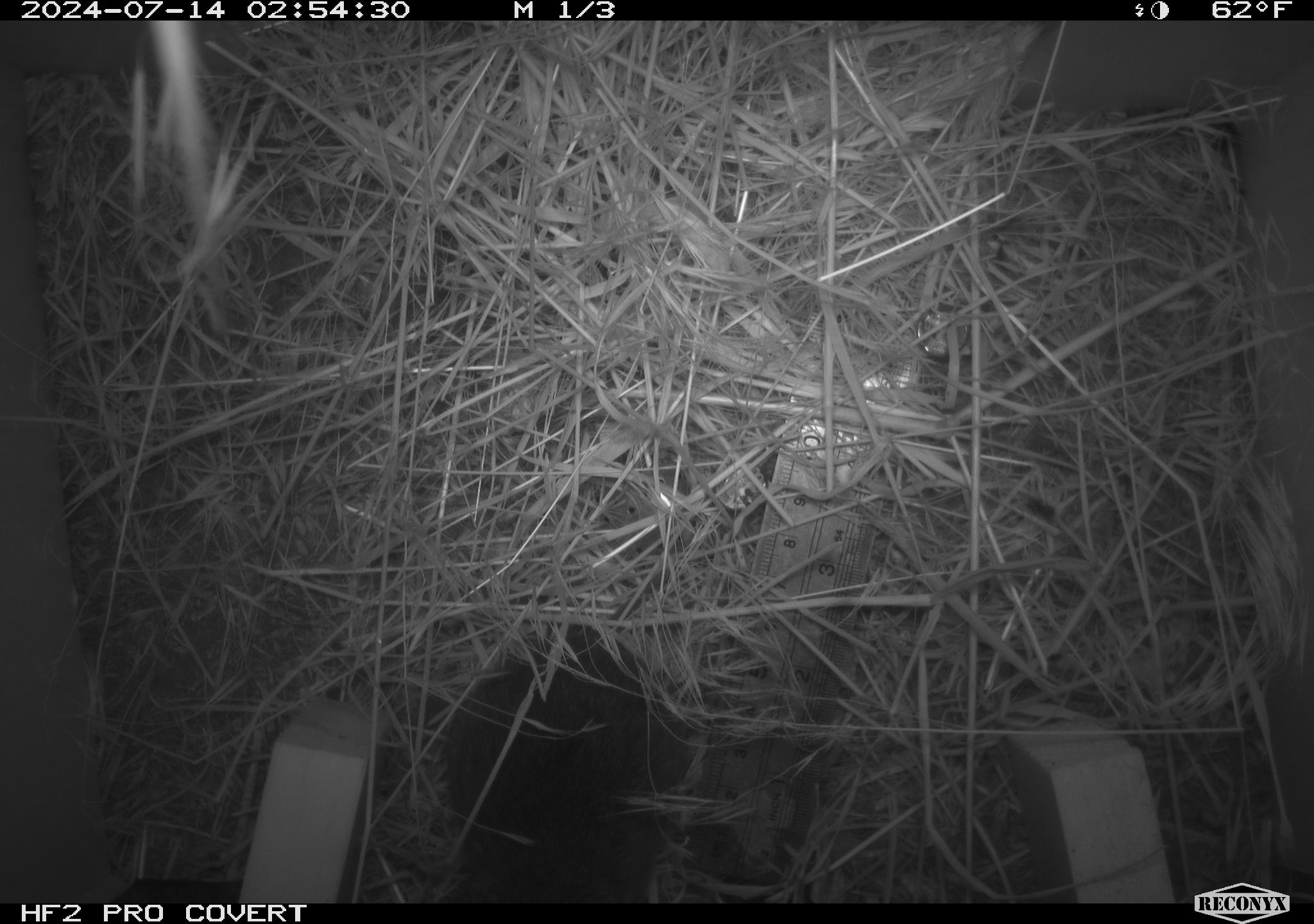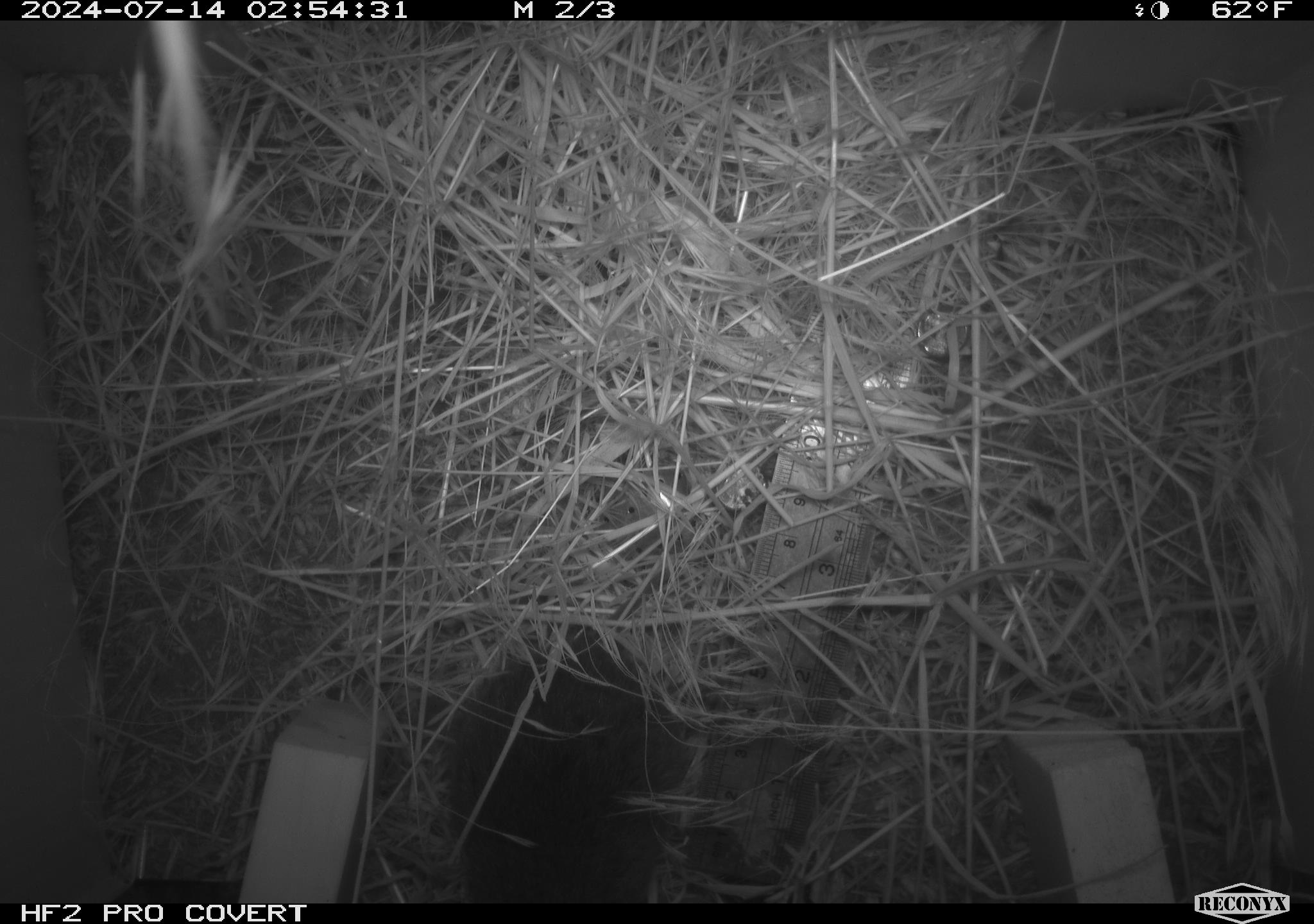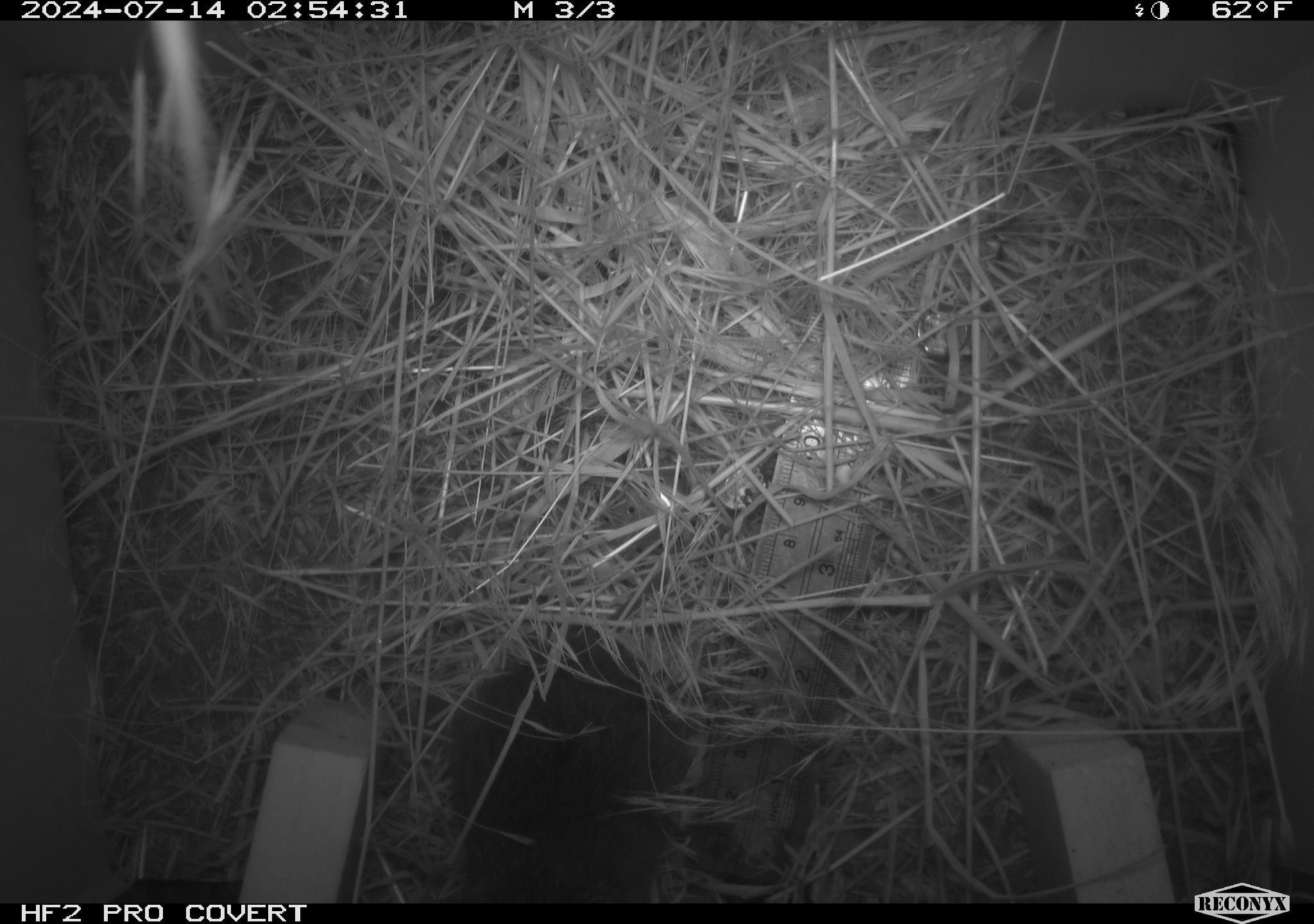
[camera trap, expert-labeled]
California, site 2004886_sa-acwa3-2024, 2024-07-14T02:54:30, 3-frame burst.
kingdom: Animalia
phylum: Chordata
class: Mammalia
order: Rodentia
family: Cricetidae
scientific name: Arvicolinae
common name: voles, lemmings, and muskrats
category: arvicolinae subfamily